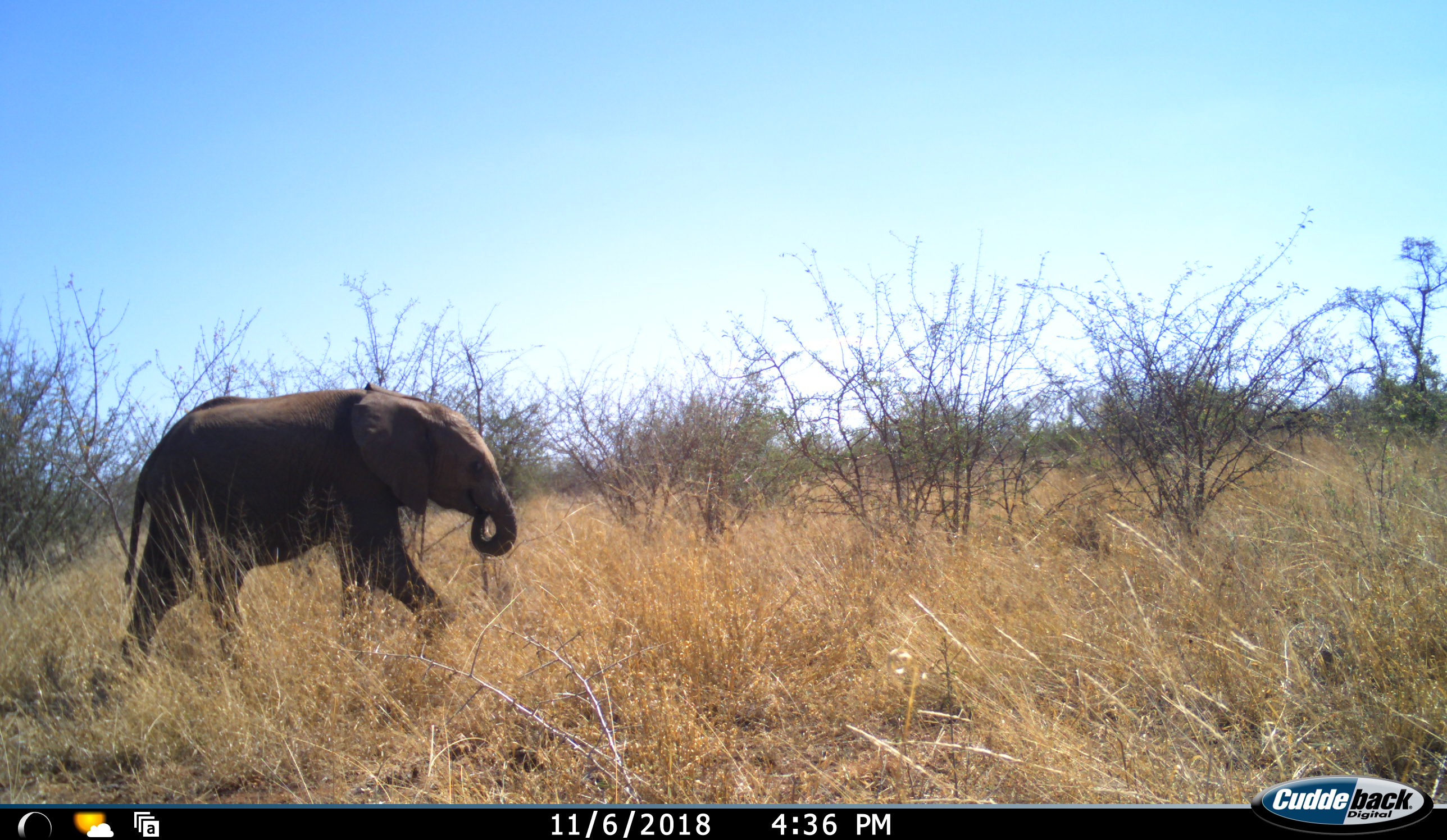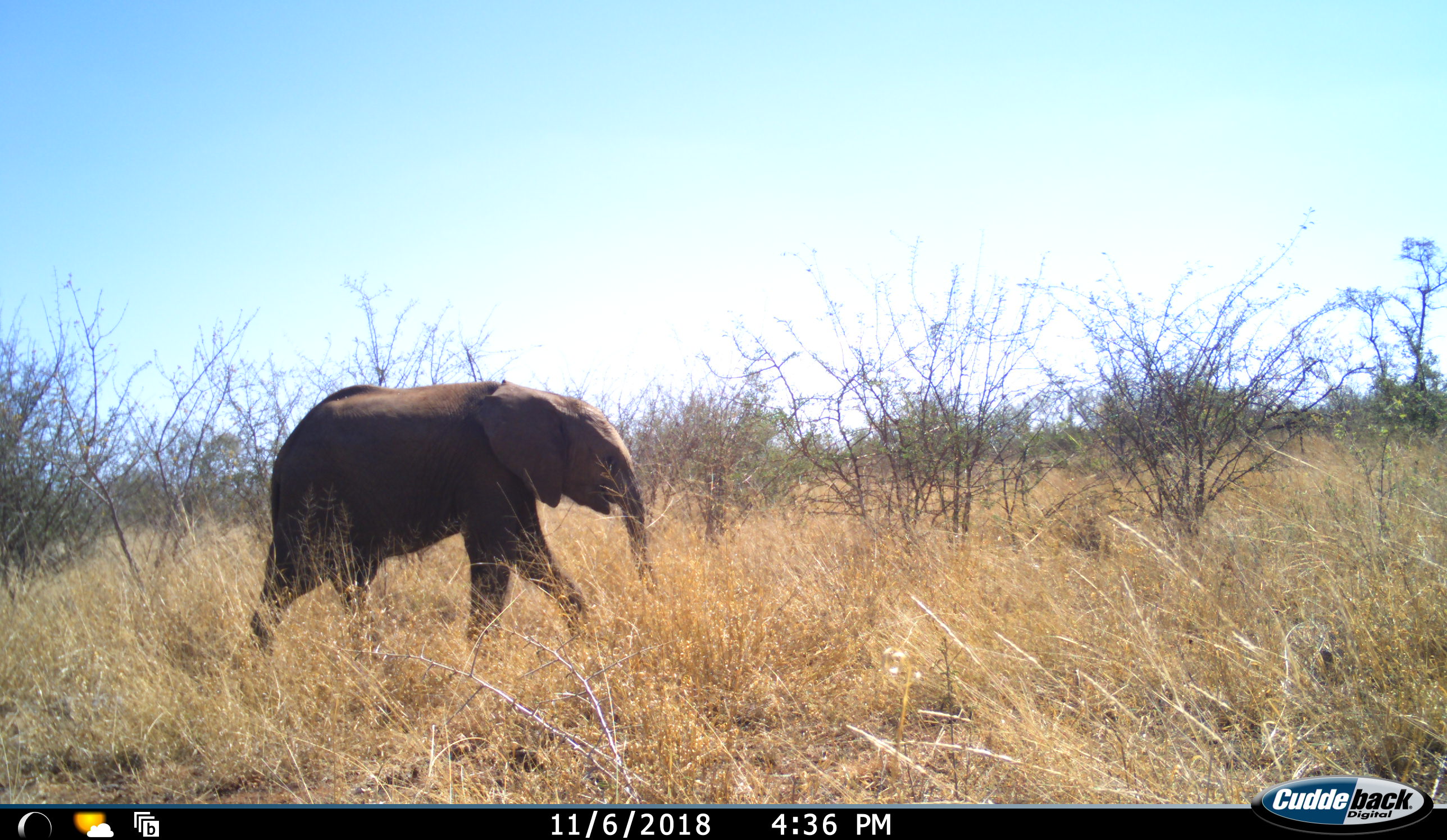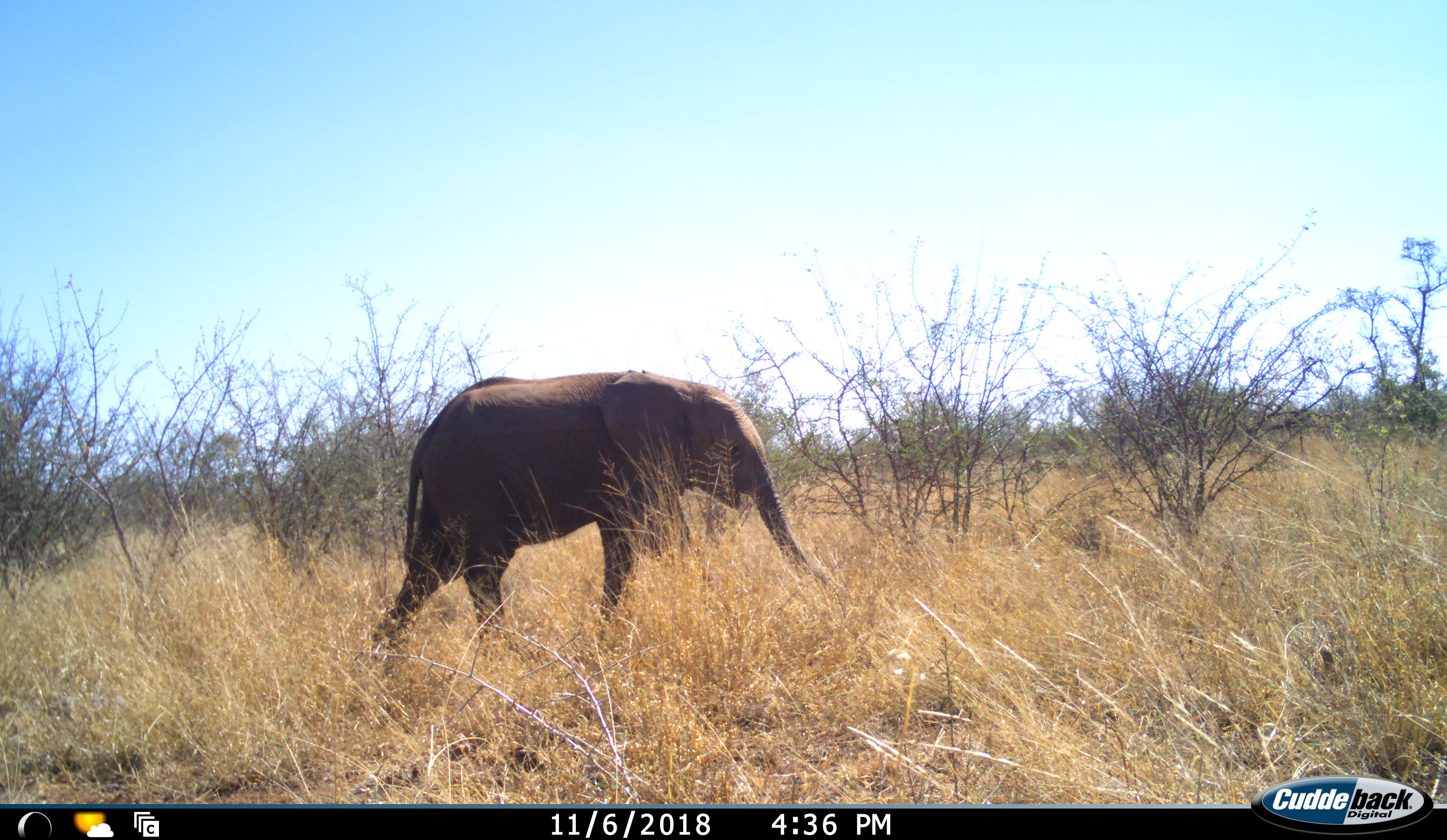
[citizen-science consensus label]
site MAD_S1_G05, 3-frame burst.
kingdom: Animalia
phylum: Chordata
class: Mammalia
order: Proboscidea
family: Elephantidae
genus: Loxodonta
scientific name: Loxodonta africana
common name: african bush elephant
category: elephant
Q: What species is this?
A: Elephant (african bush elephant) (Loxodonta africana).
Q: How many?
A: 1.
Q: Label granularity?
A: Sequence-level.